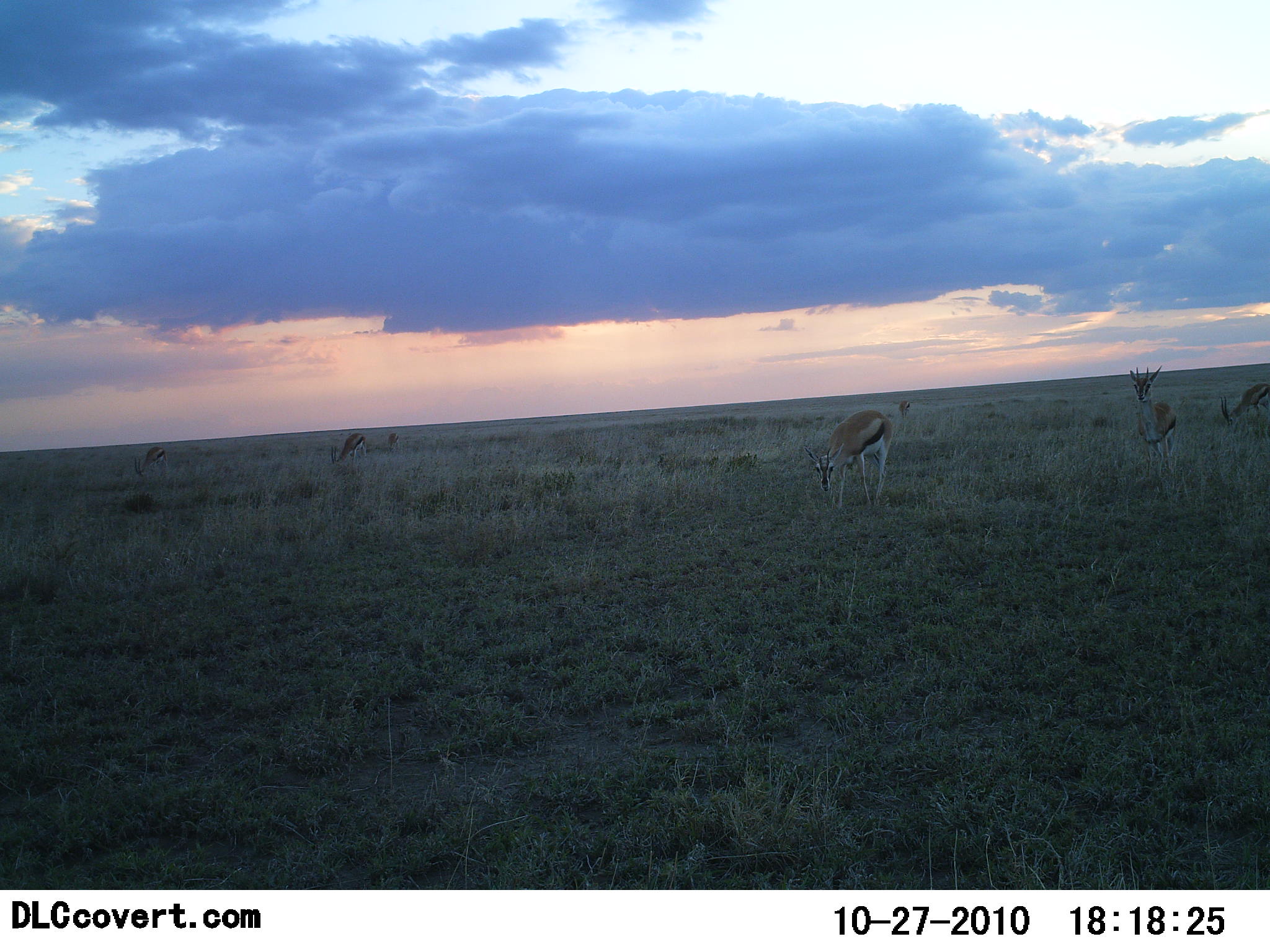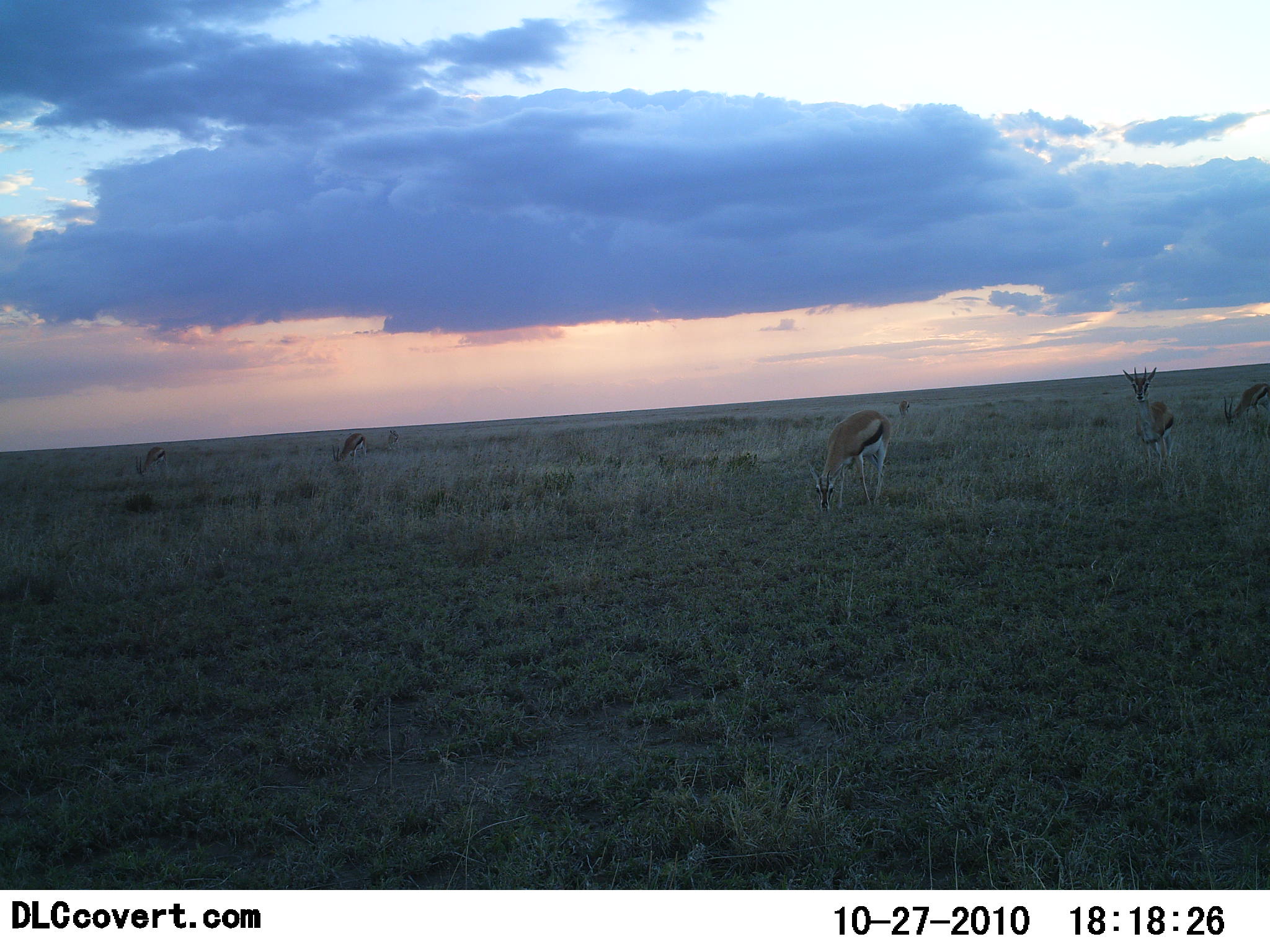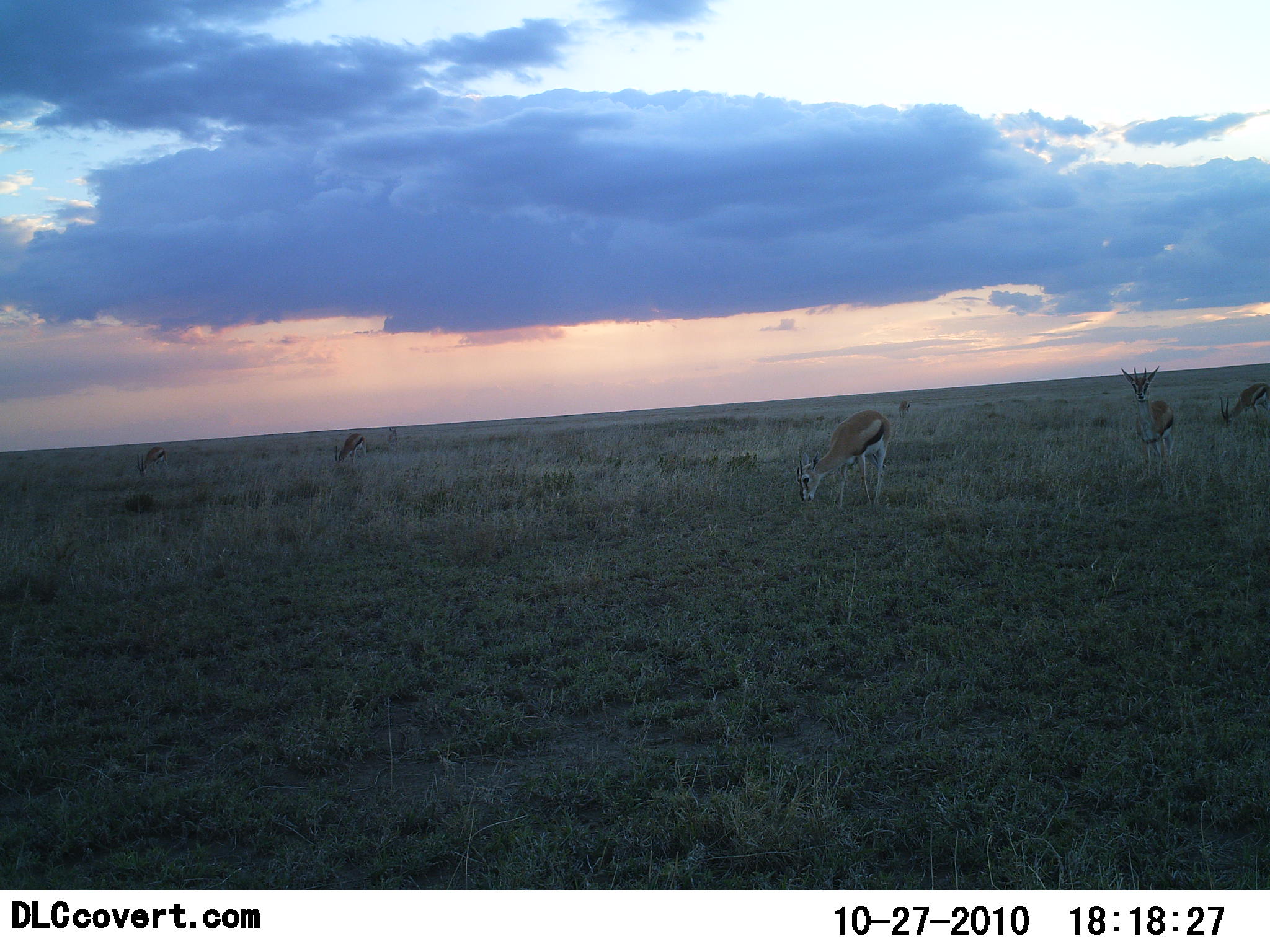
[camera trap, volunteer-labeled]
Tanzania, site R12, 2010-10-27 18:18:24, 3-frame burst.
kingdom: Animalia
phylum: Chordata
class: Mammalia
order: Artiodactyla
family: Bovidae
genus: Eudorcas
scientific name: Eudorcas thomsonii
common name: thomson's gazelle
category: gazellethomsons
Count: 6.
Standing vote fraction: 44%.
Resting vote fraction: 6%.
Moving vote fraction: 6%.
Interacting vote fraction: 0%.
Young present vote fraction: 0%.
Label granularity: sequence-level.